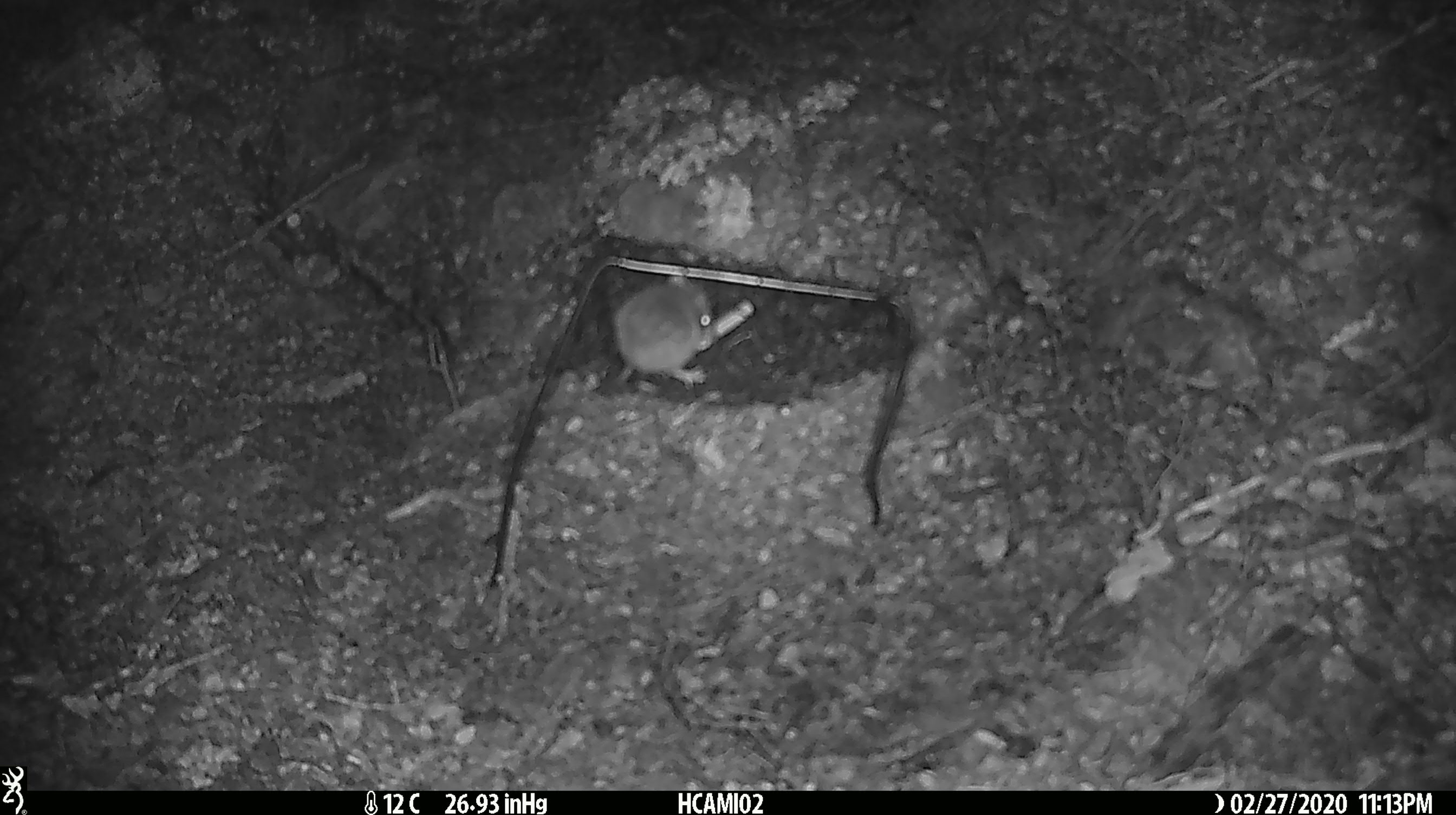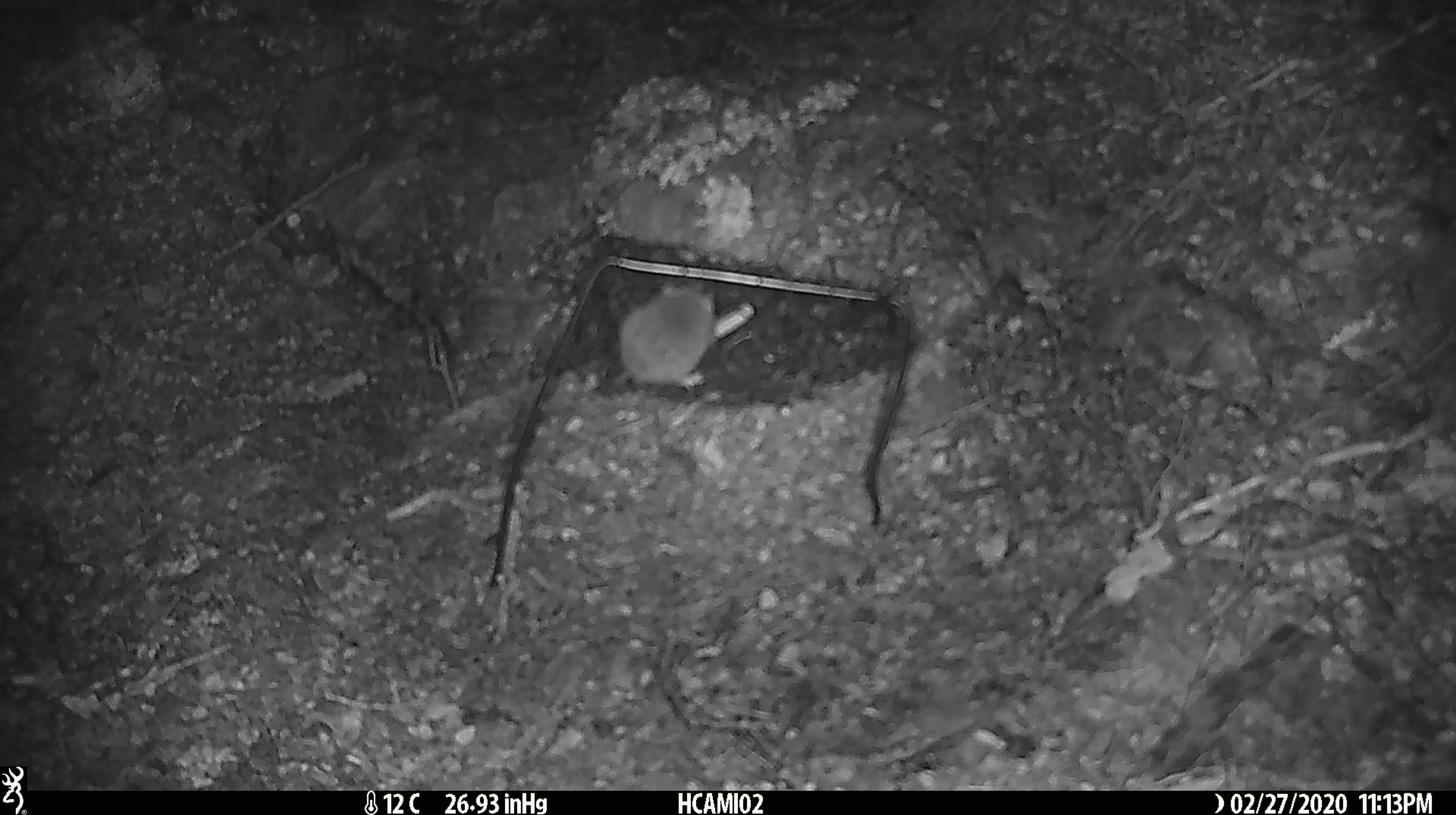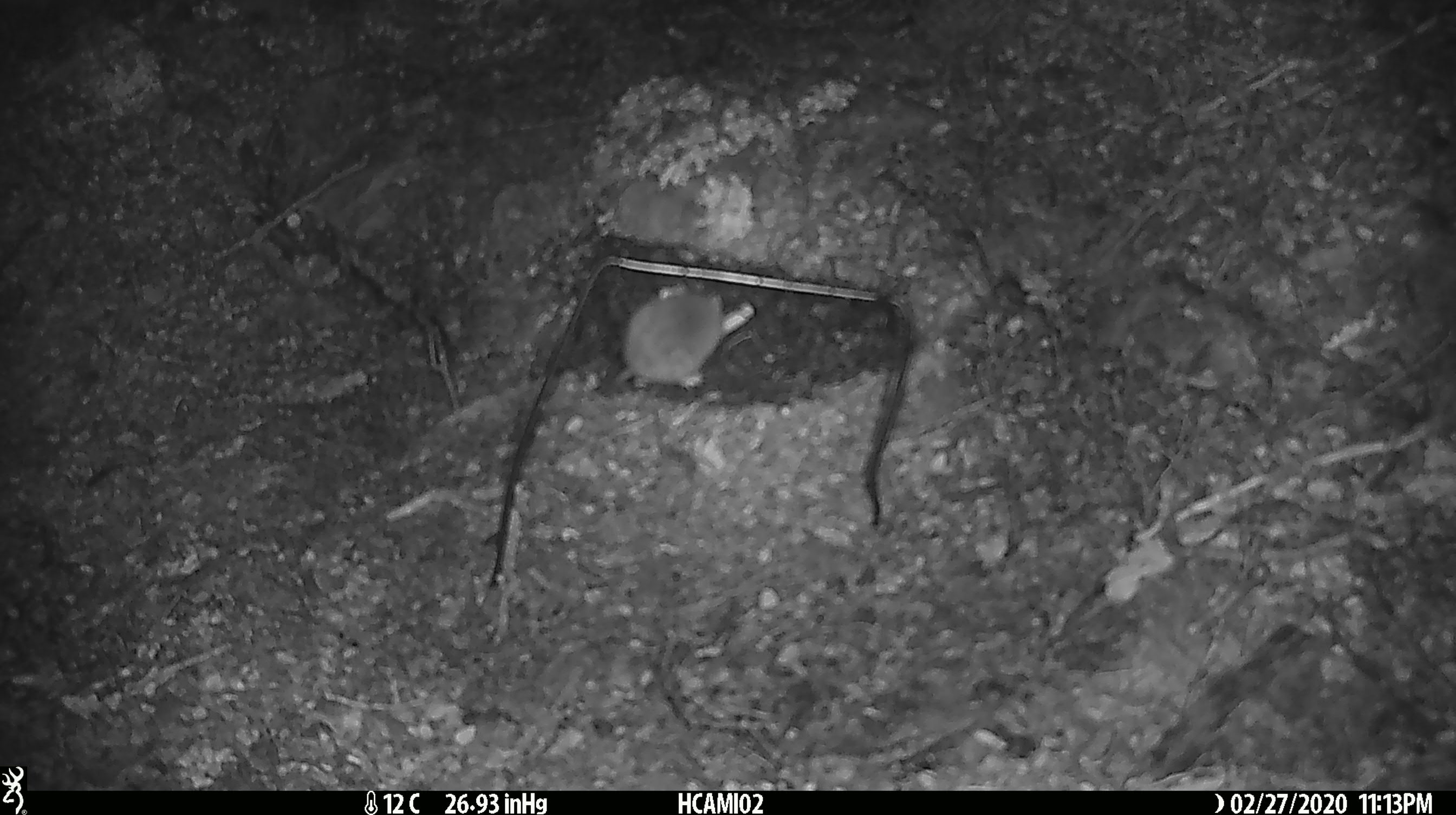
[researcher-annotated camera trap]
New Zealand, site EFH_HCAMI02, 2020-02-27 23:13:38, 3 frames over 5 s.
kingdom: Animalia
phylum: Chordata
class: Mammalia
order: Rodentia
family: Muridae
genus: Mus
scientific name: Mus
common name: mouse